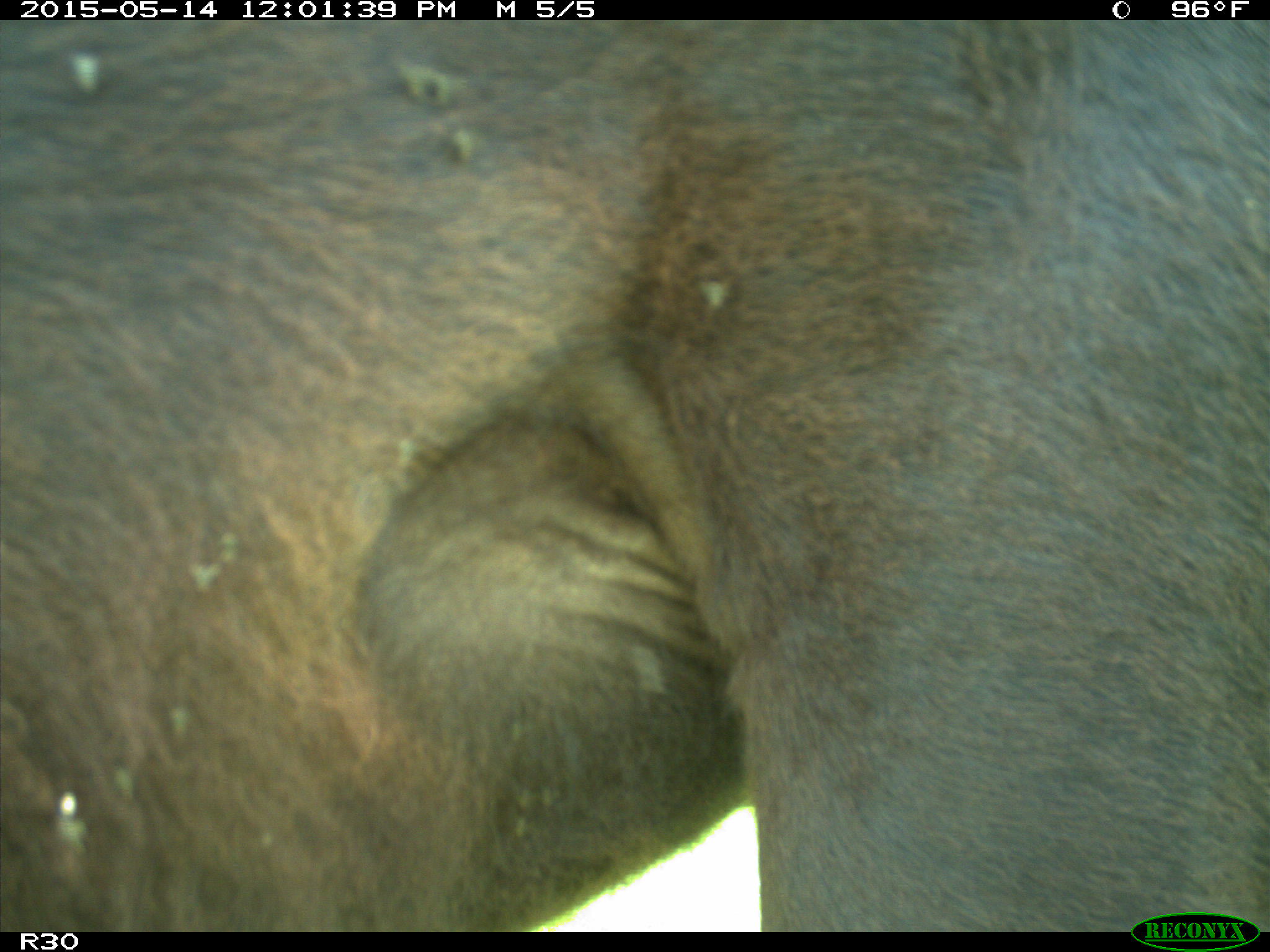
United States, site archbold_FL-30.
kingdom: Animalia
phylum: Chordata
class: Mammalia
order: Artiodactyla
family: Bovidae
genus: Bos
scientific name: Bos taurus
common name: domestic cow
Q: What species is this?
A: Bos taurus (domestic cow).